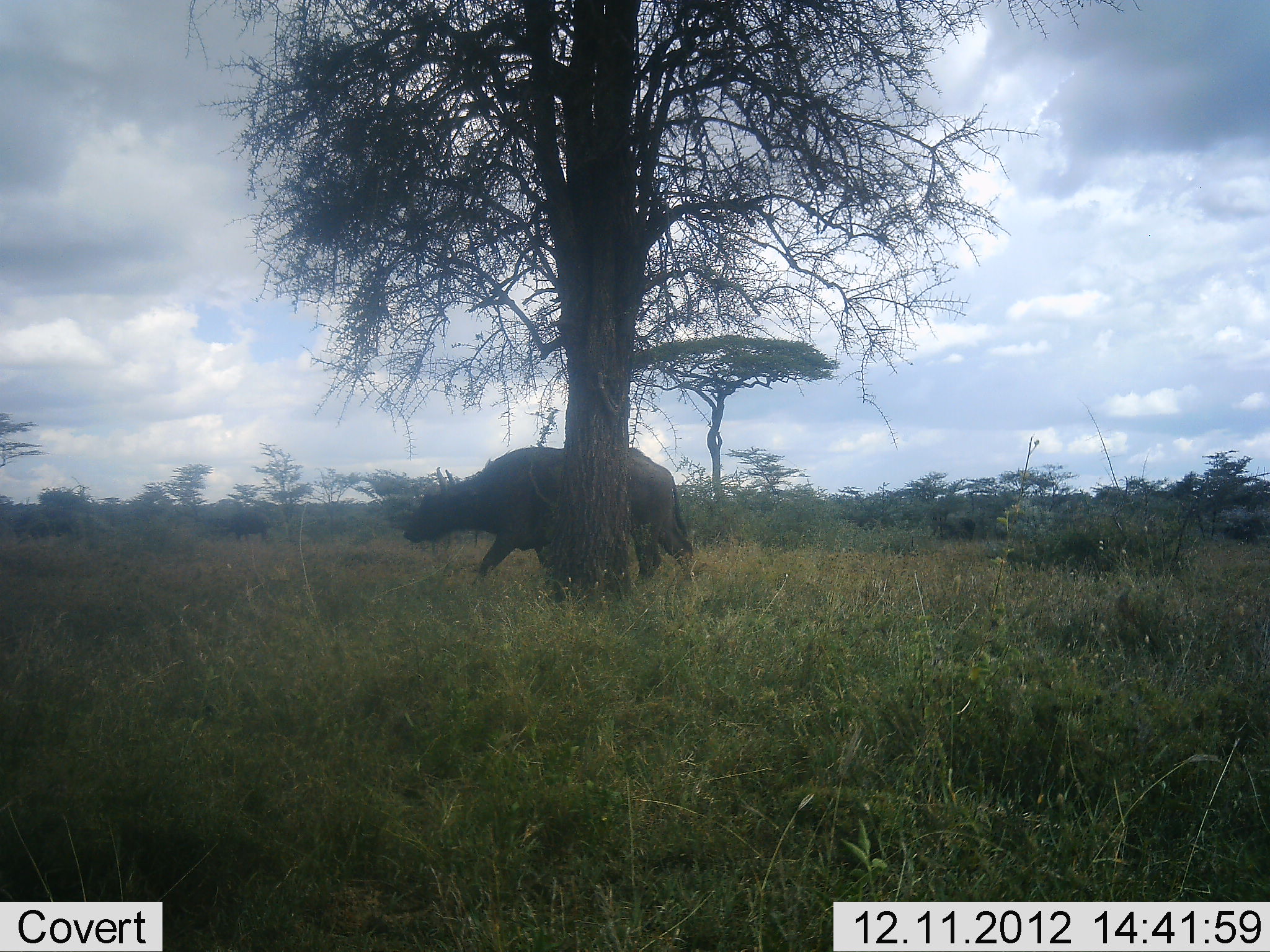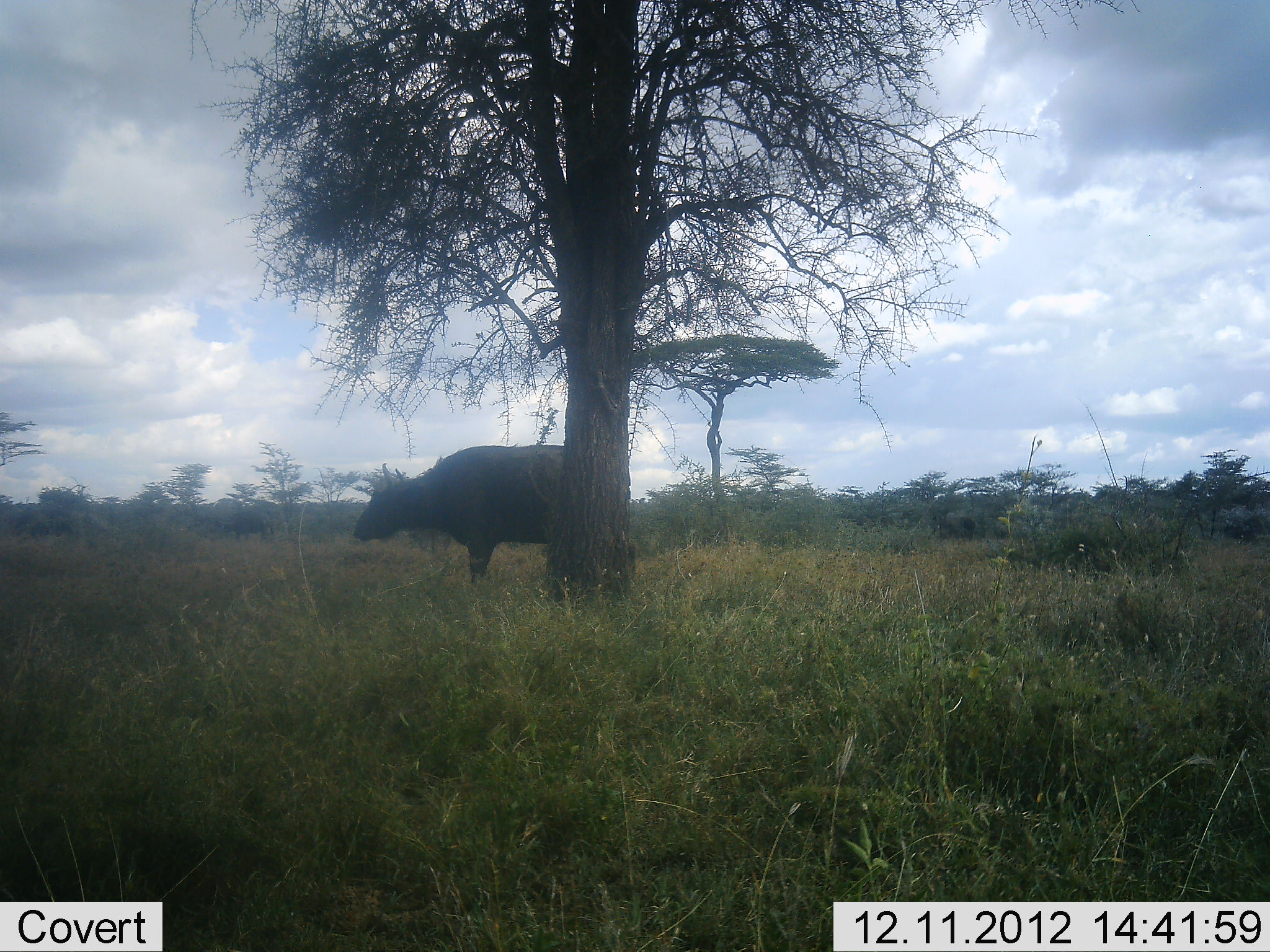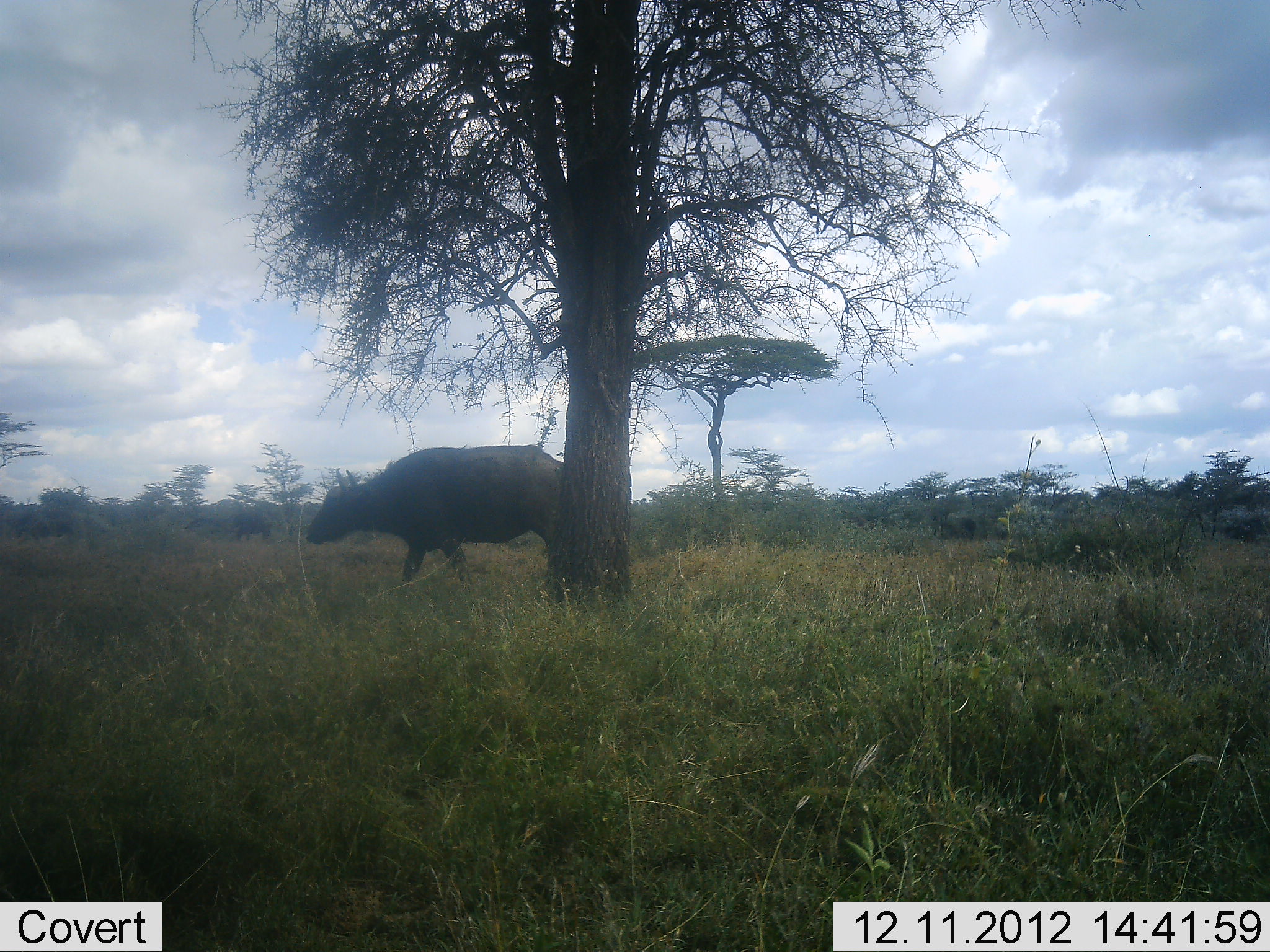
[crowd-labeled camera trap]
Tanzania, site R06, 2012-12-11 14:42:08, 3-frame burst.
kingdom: Animalia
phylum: Chordata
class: Mammalia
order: Artiodactyla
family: Bovidae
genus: Syncerus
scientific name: Syncerus caffer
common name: cape buffalo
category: buffalo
Buffalo (cape buffalo) (Syncerus caffer), count 1. Behavior (volunteer vote fractions): standing 20%, resting 0%, moving 80%, interacting 0%. Young present (vote fraction): 0%. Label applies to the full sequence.